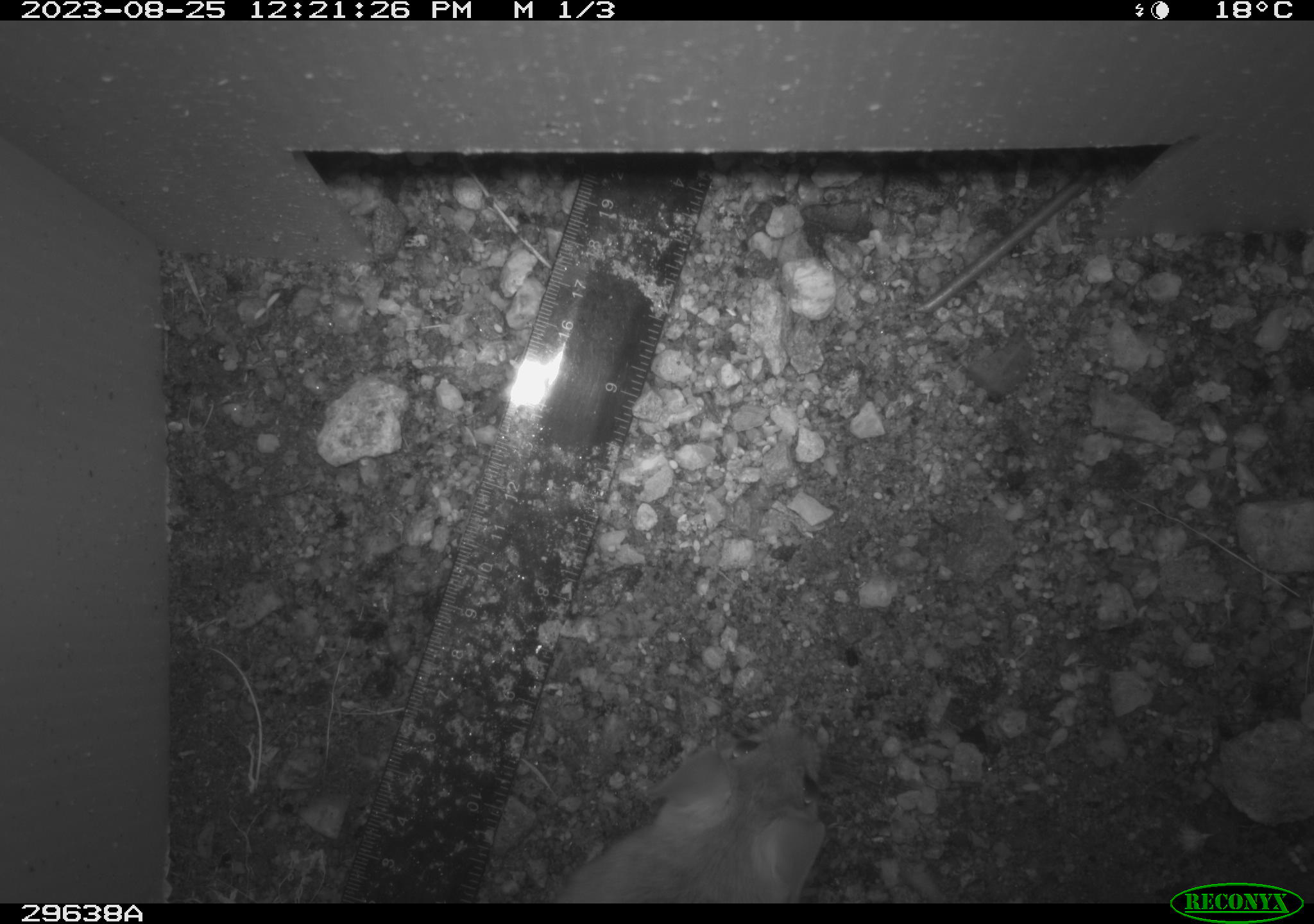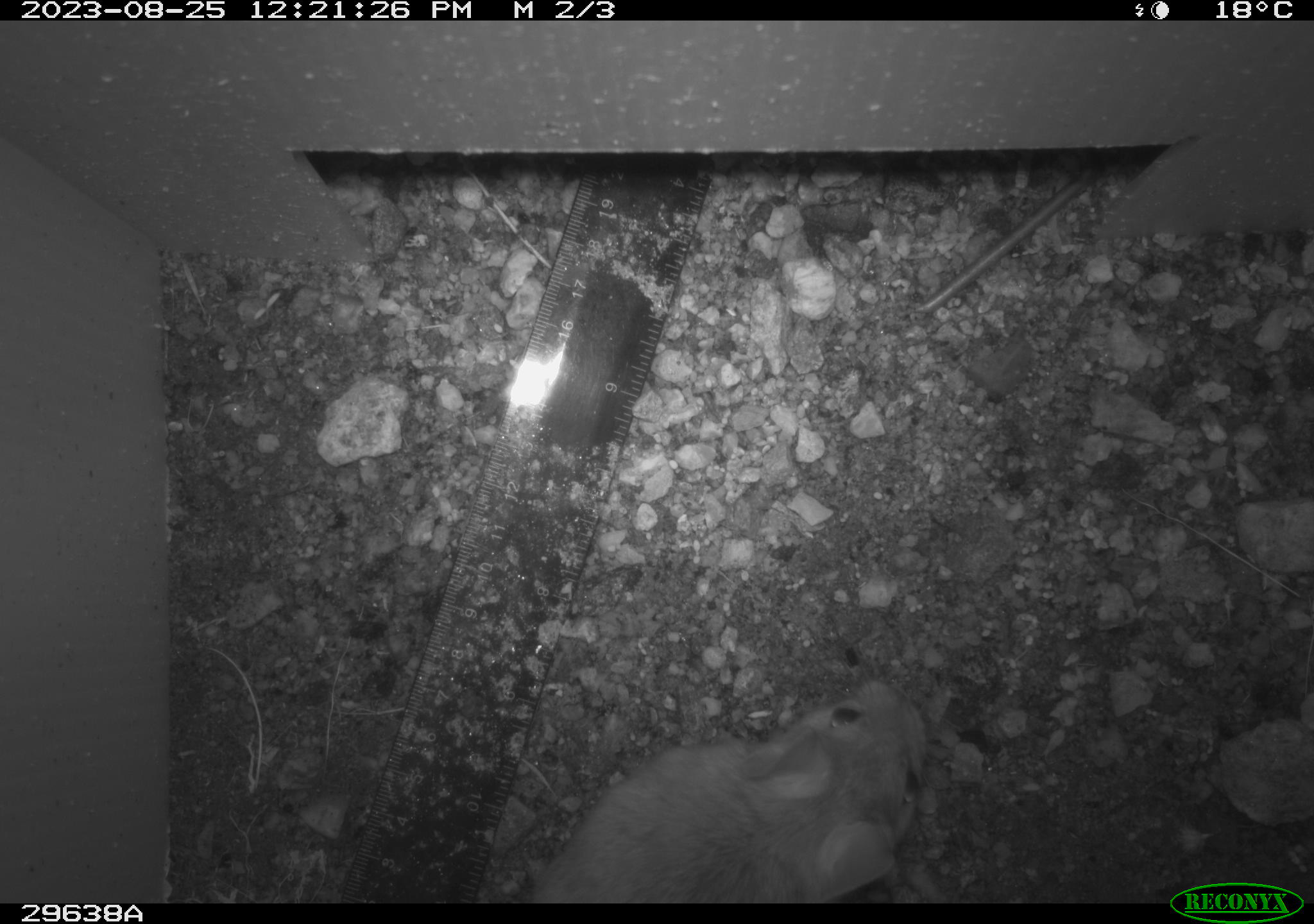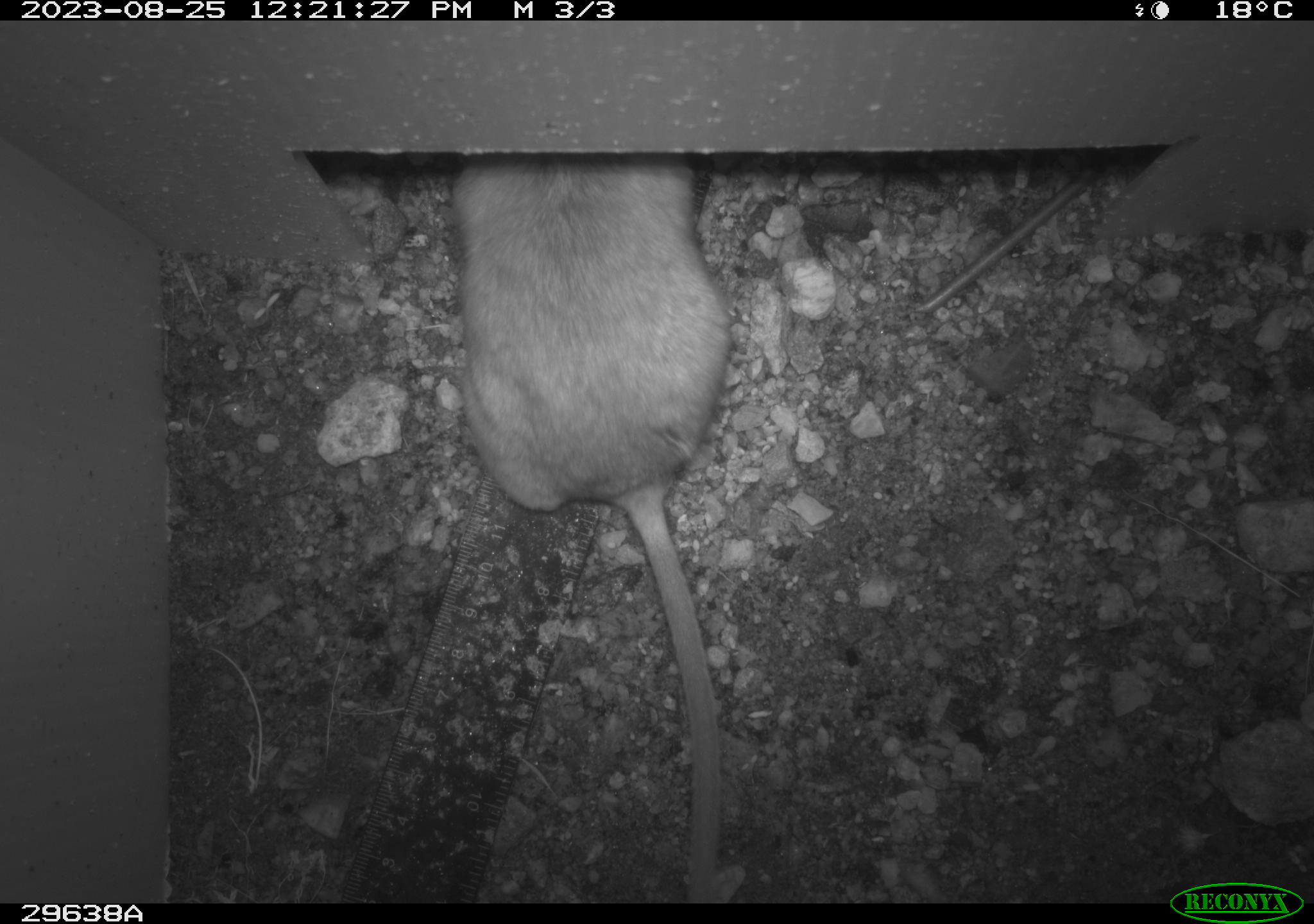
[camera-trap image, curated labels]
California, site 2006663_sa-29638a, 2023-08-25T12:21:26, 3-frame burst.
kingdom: Animalia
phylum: Chordata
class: Mammalia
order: Rodentia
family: Cricetidae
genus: Neotoma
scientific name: Neotoma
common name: pack rat or woodrat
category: neotoma species